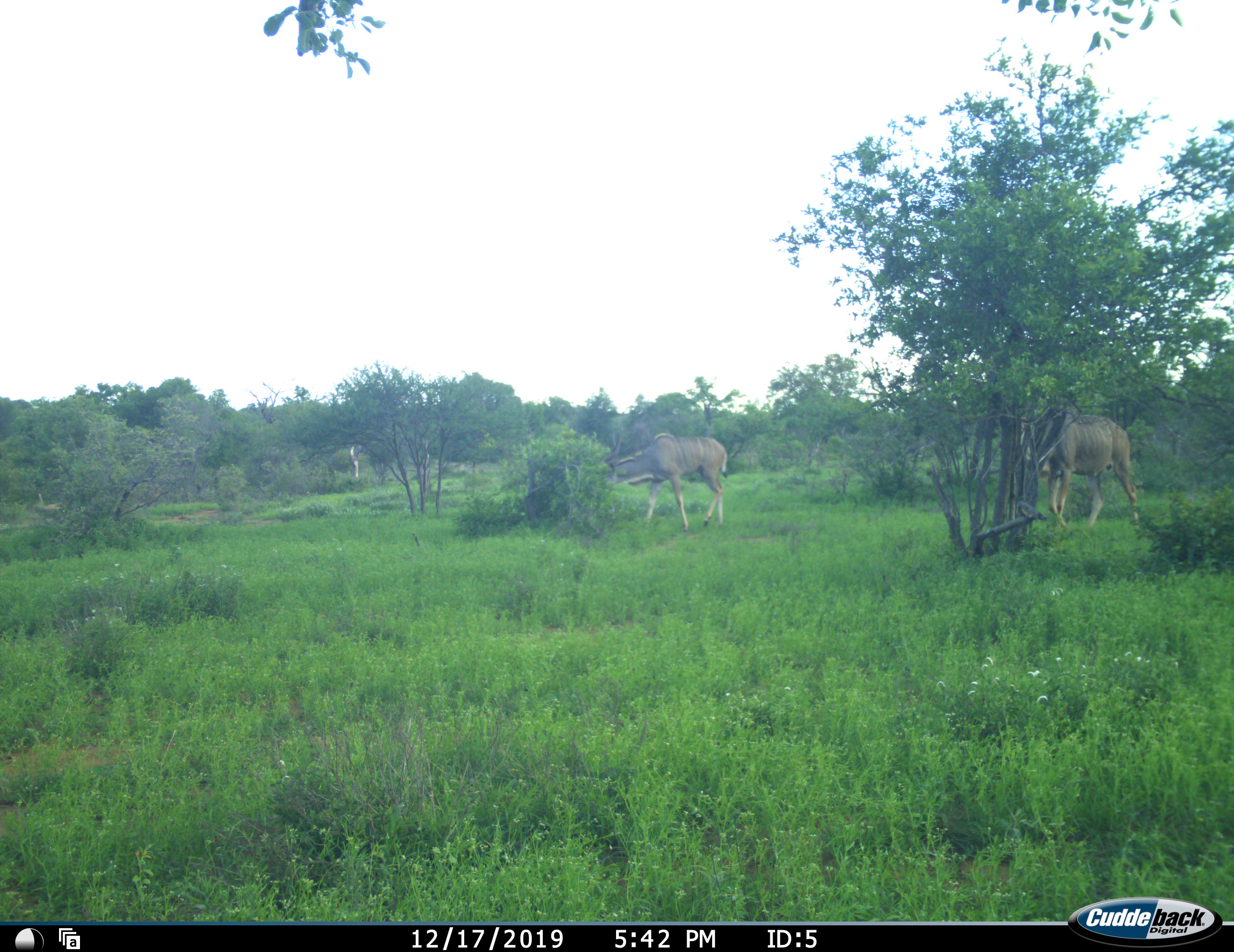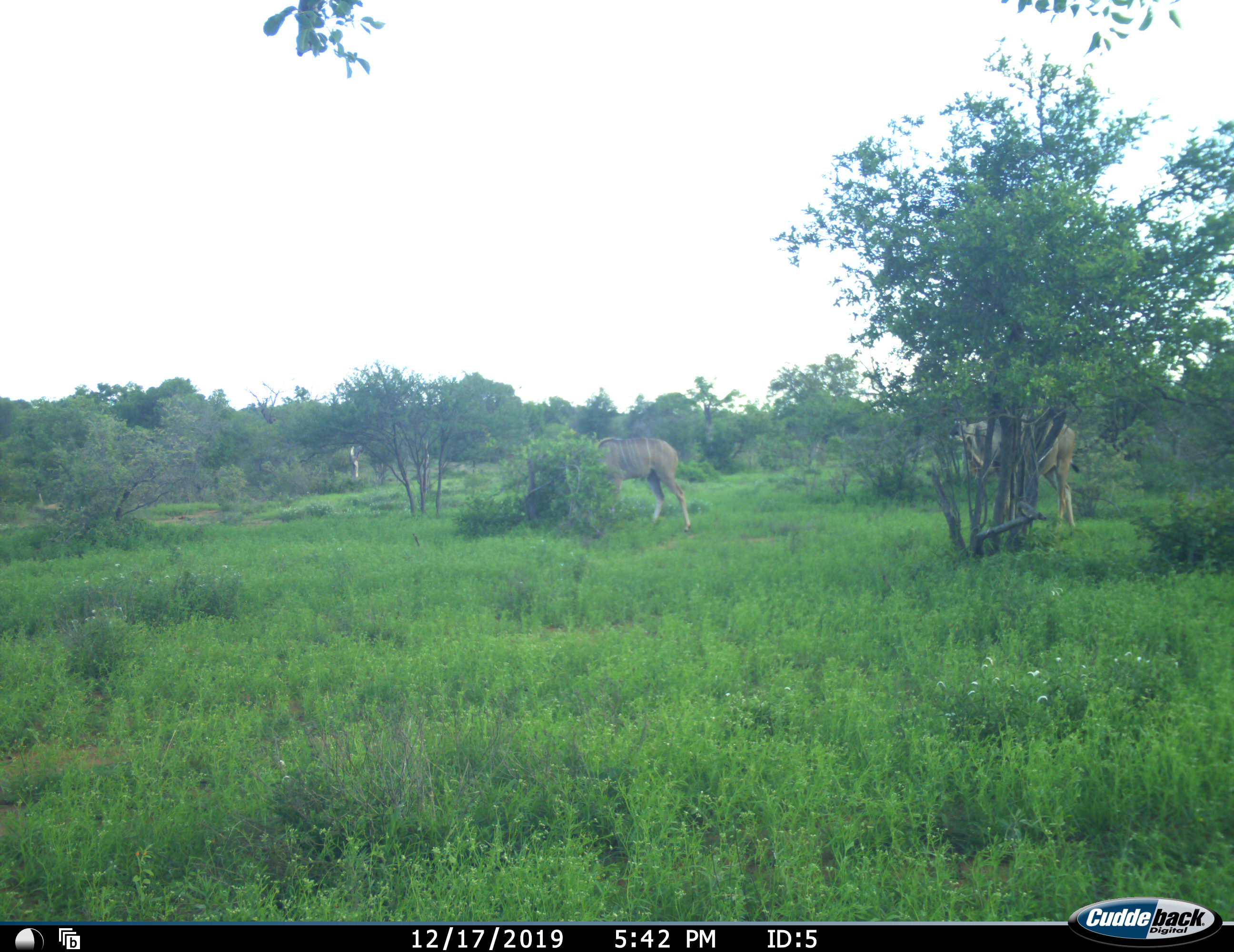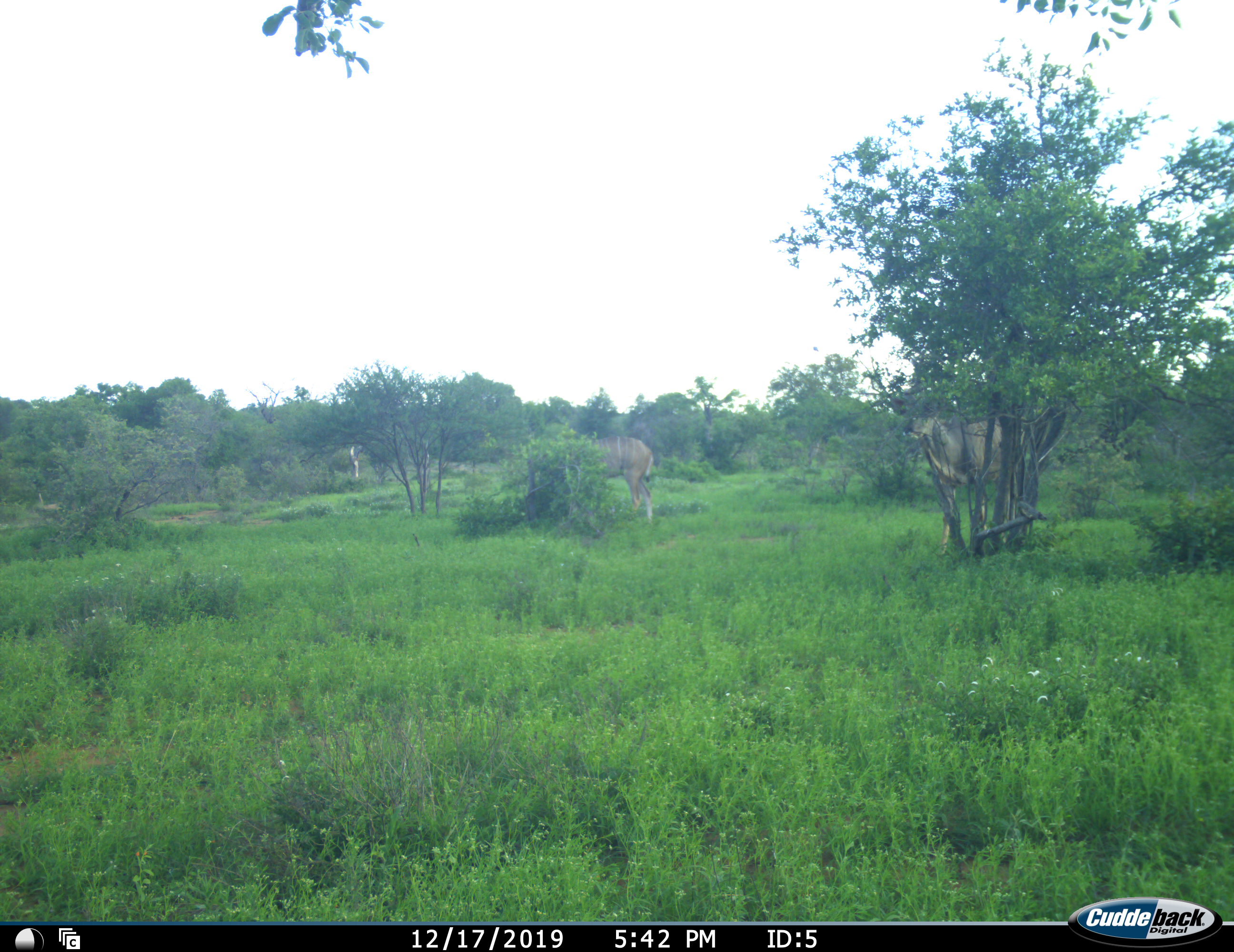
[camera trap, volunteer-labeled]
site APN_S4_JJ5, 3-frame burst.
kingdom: Animalia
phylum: Chordata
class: Mammalia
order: Artiodactyla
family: Bovidae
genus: Tragelaphus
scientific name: Tragelaphus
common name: kudu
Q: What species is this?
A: Kudu (Tragelaphus).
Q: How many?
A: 2.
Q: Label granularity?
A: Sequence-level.